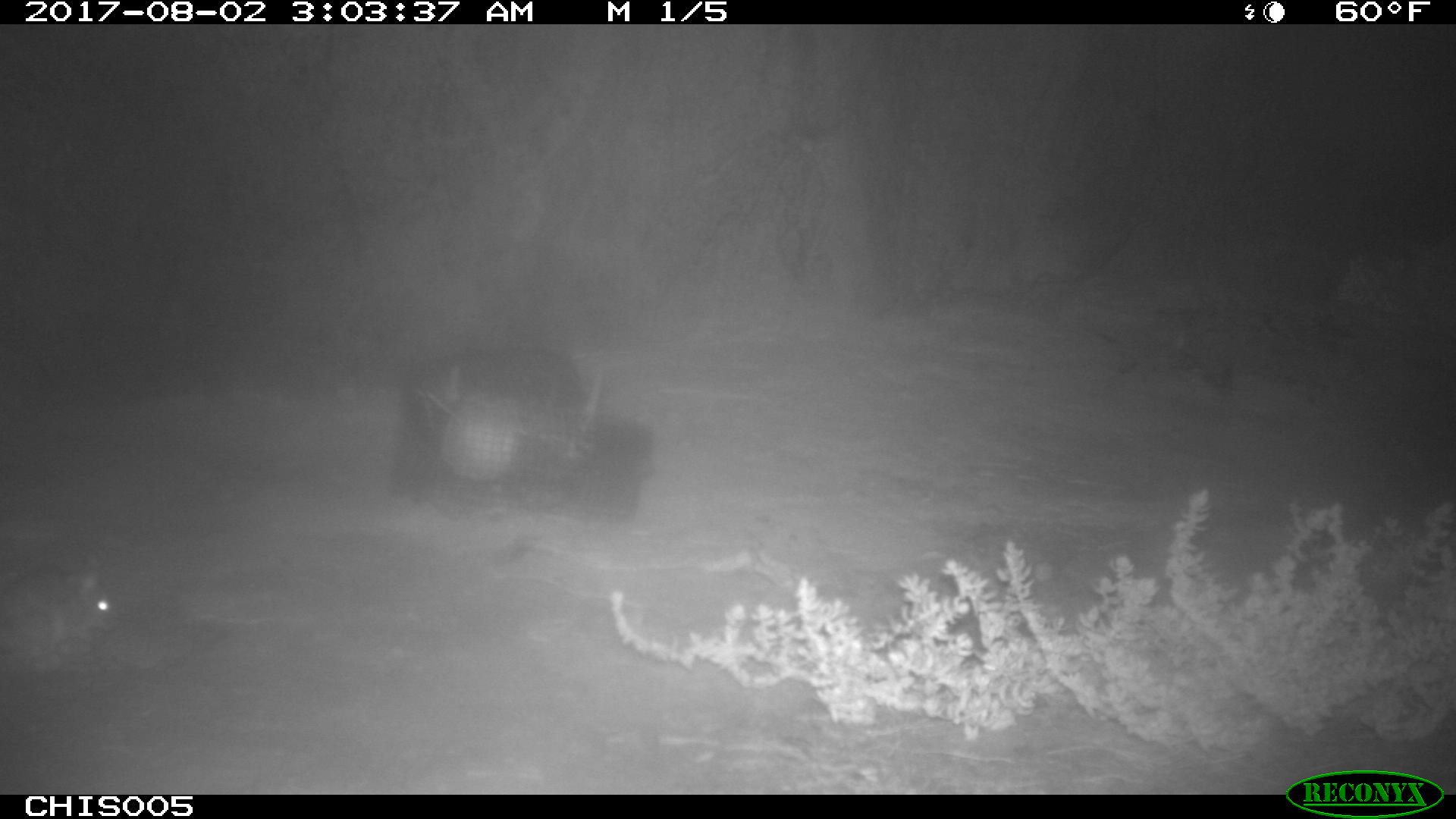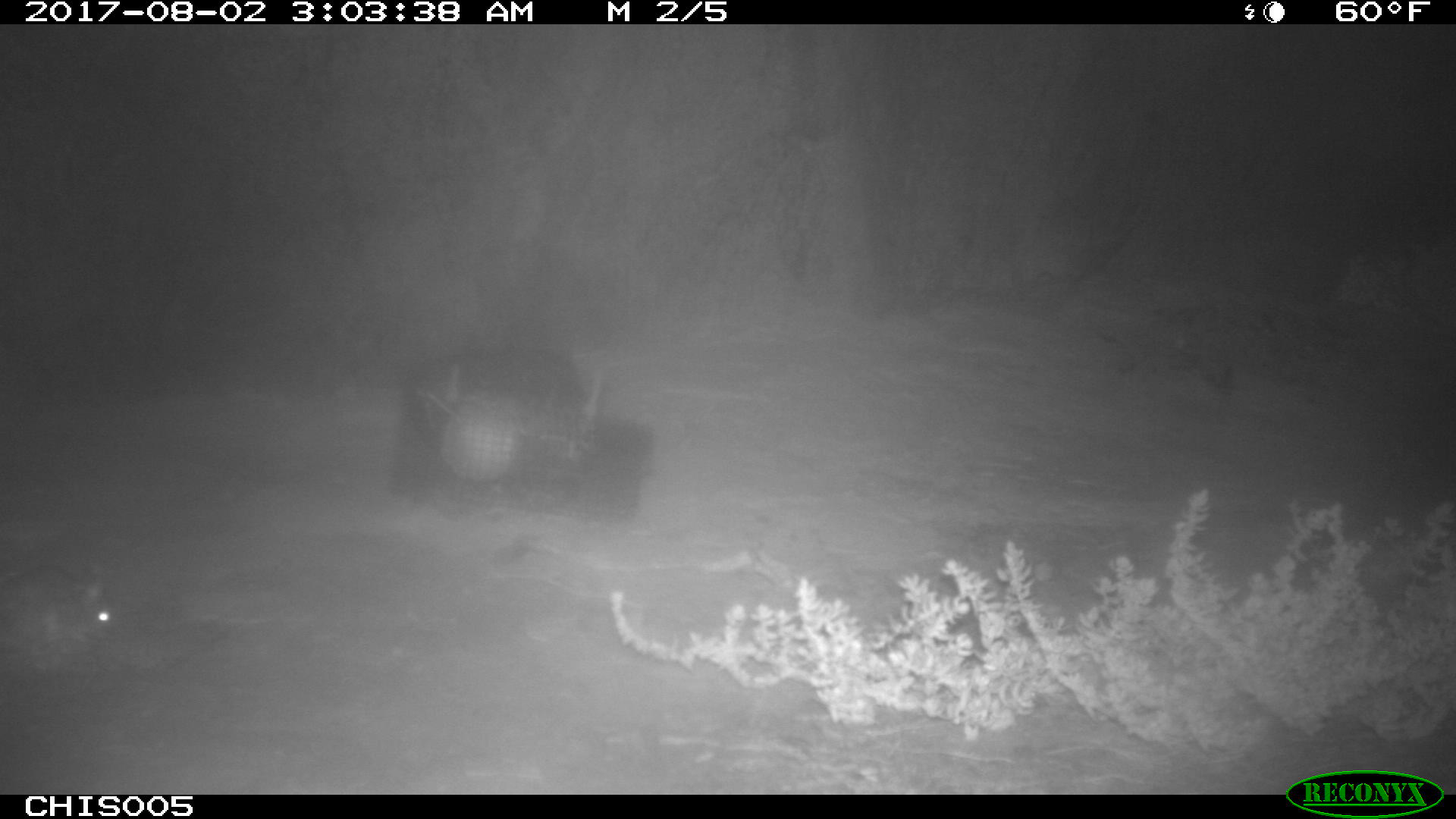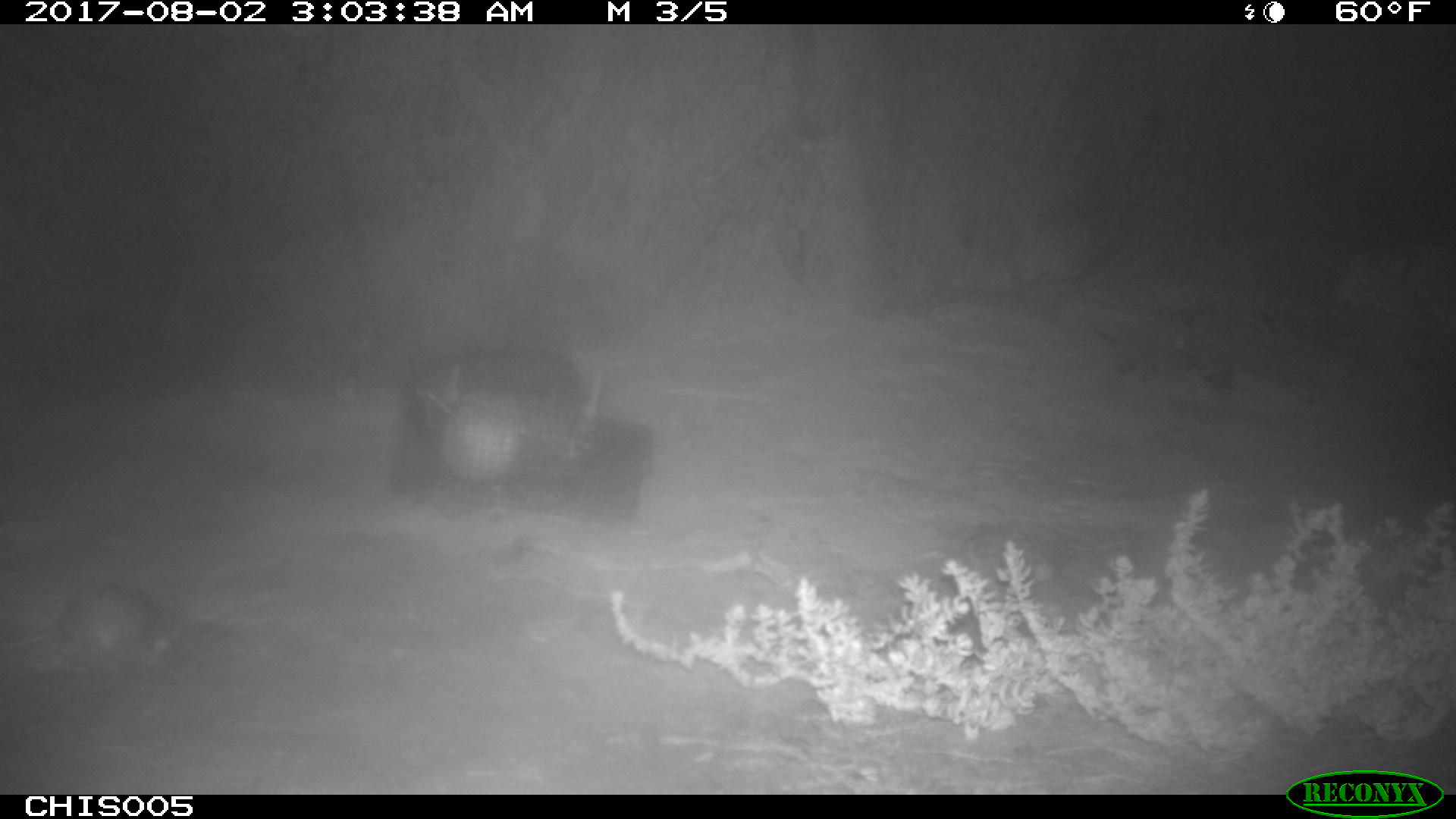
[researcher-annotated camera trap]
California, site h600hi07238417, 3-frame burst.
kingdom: Animalia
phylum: Chordata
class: Mammalia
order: Rodentia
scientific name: Rodentia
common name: rodent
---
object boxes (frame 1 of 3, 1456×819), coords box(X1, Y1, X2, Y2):
rodent: box(0, 566, 122, 673)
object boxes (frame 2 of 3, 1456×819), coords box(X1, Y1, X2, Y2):
rodent: box(0, 566, 121, 667)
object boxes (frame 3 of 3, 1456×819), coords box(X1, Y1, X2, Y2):
rodent: box(0, 582, 188, 666)